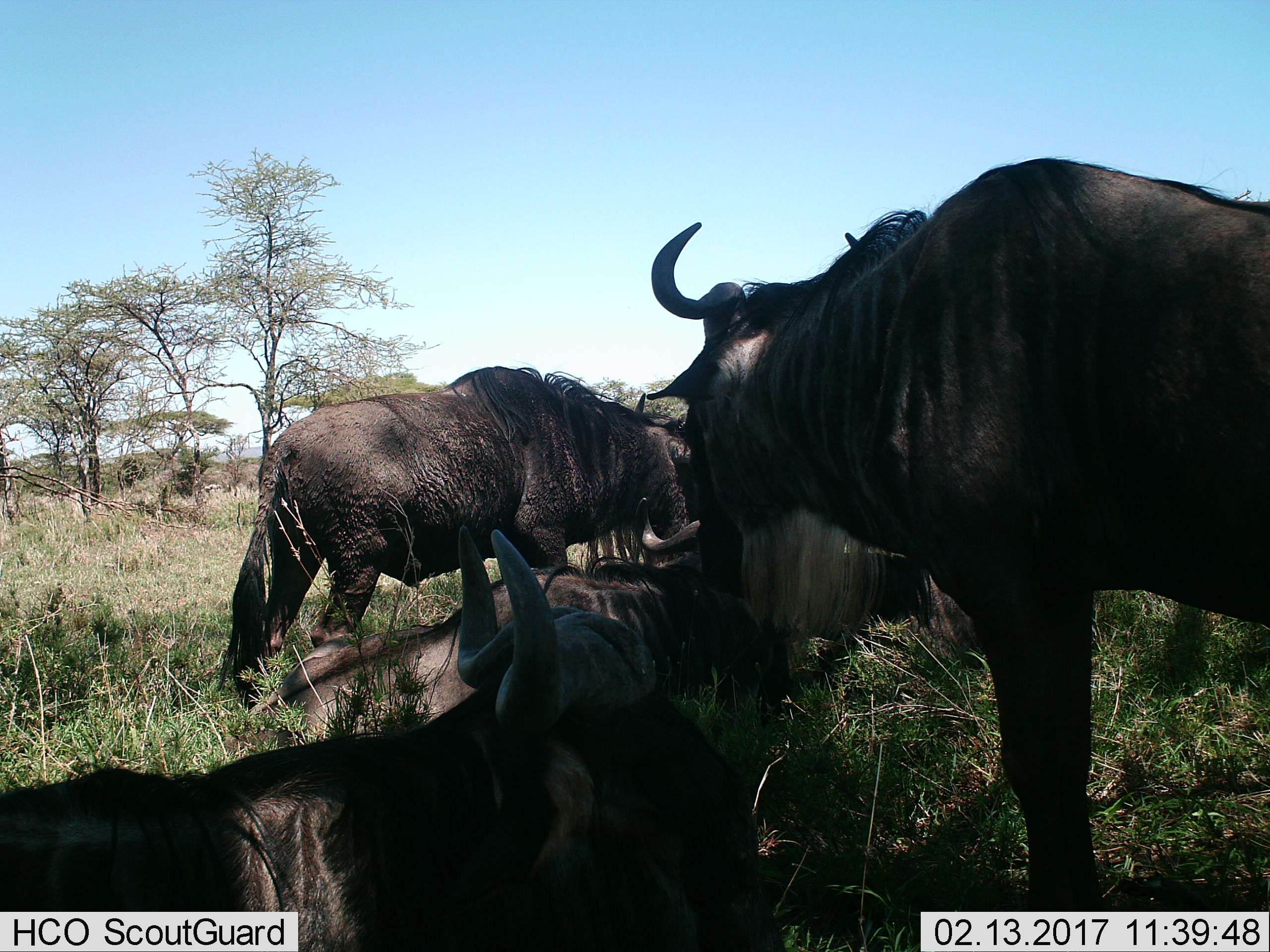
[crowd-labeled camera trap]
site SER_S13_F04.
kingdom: Animalia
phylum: Chordata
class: Mammalia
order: Artiodactyla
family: Bovidae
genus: Connochaetes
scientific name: Connochaetes taurinus taurinus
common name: blue wildebeest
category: wildebeestblue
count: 5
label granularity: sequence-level